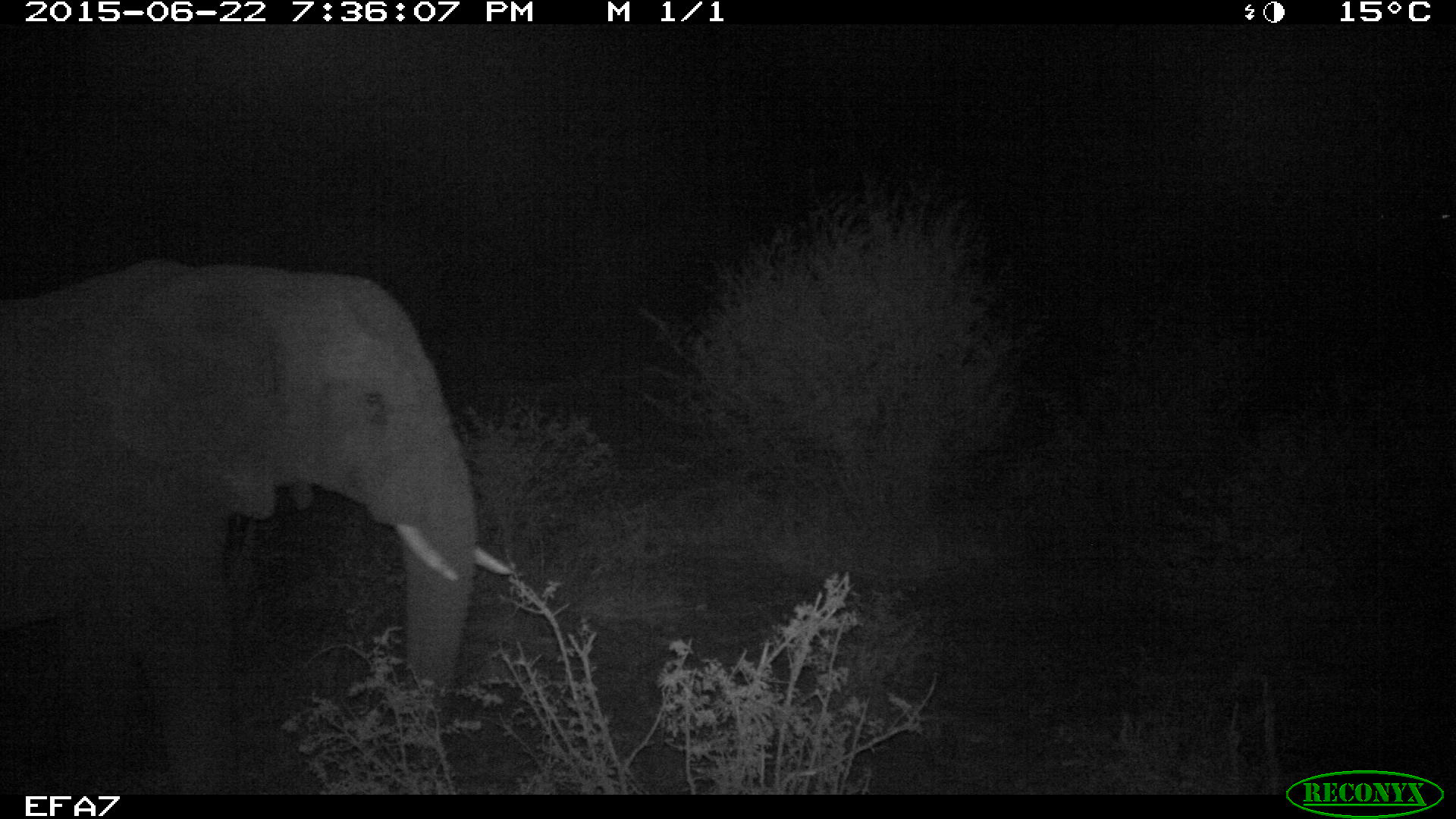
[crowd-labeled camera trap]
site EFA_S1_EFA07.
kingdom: Animalia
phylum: Chordata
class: Mammalia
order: Proboscidea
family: Elephantidae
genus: Loxodonta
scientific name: Loxodonta africana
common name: african bush elephant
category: elephant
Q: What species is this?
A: Elephant (african bush elephant) (Loxodonta africana).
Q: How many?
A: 1.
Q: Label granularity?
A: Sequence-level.